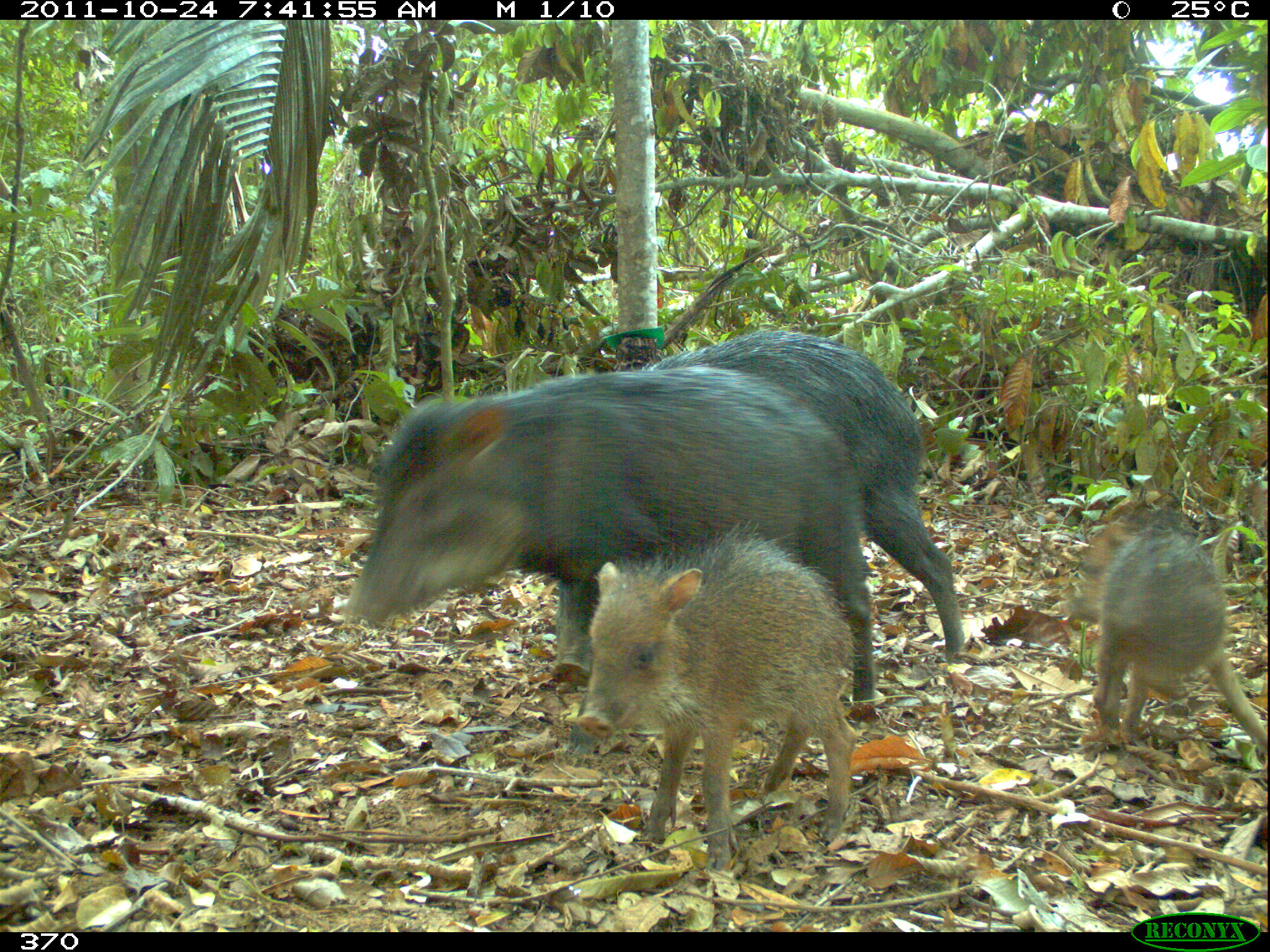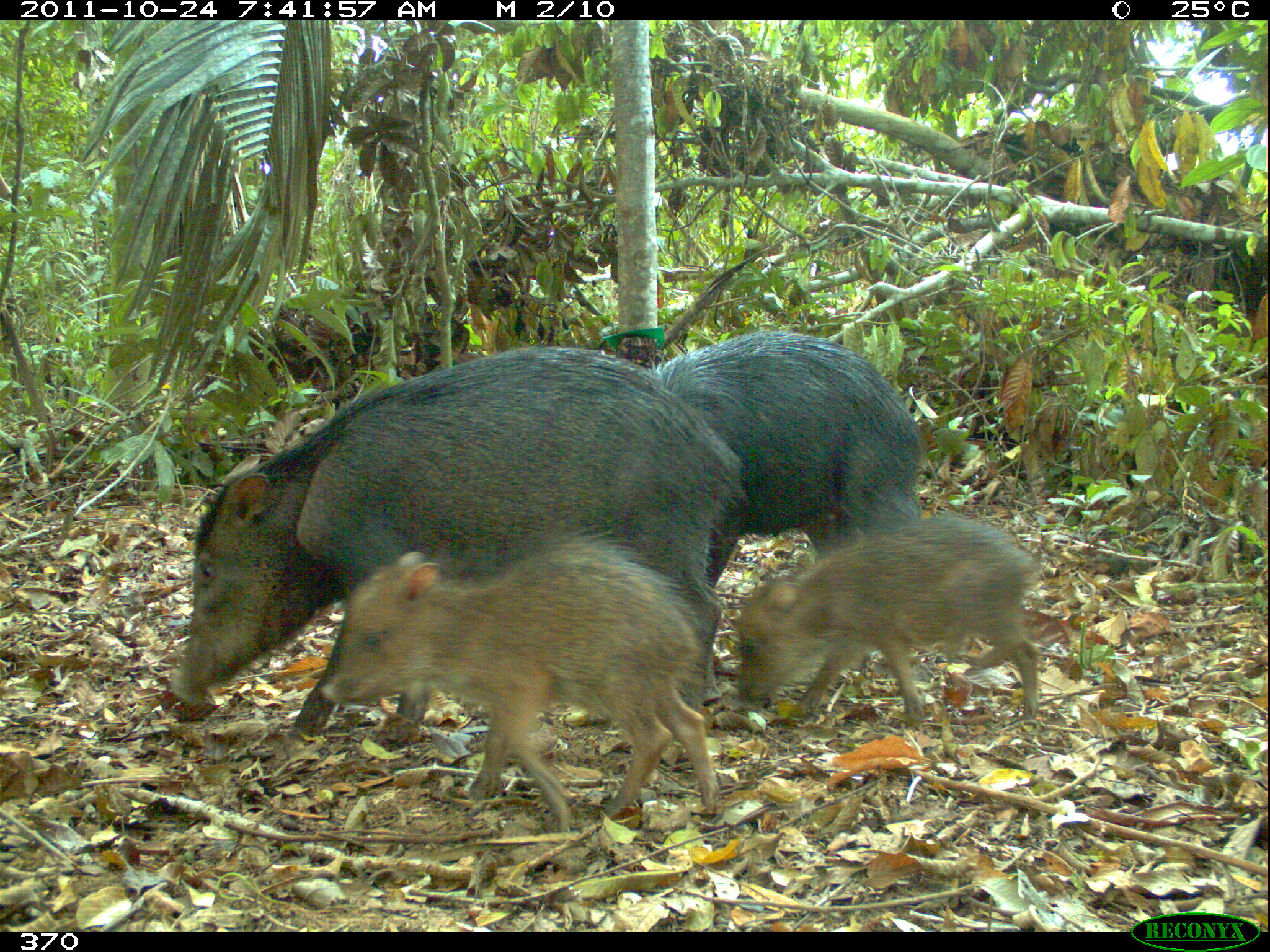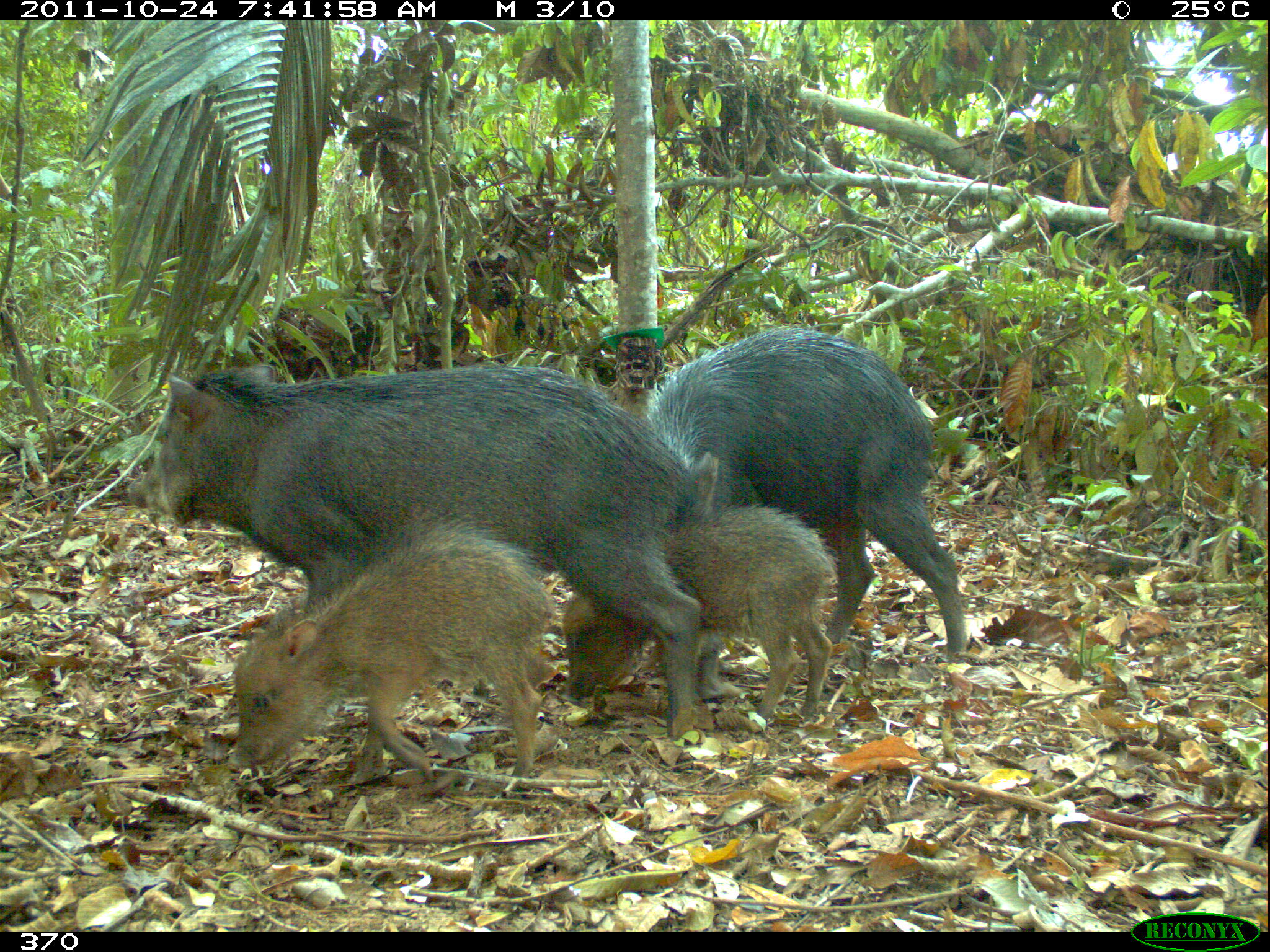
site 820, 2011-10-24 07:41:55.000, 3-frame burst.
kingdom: Animalia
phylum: Chordata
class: Mammalia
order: Artiodactyla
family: Tayassuidae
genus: Tayassu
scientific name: Tayassu pecari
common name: white-lipped peccary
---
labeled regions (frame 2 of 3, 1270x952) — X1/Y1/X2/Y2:
tayassu pecari: 160/346/742/745; 315/536/719/824; 641/330/926/676; 735/510/1040/733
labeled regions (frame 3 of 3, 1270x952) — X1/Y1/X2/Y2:
tayassu pecari: 125/362/698/741; 644/324/967/667; 226/514/559/791; 559/509/834/731